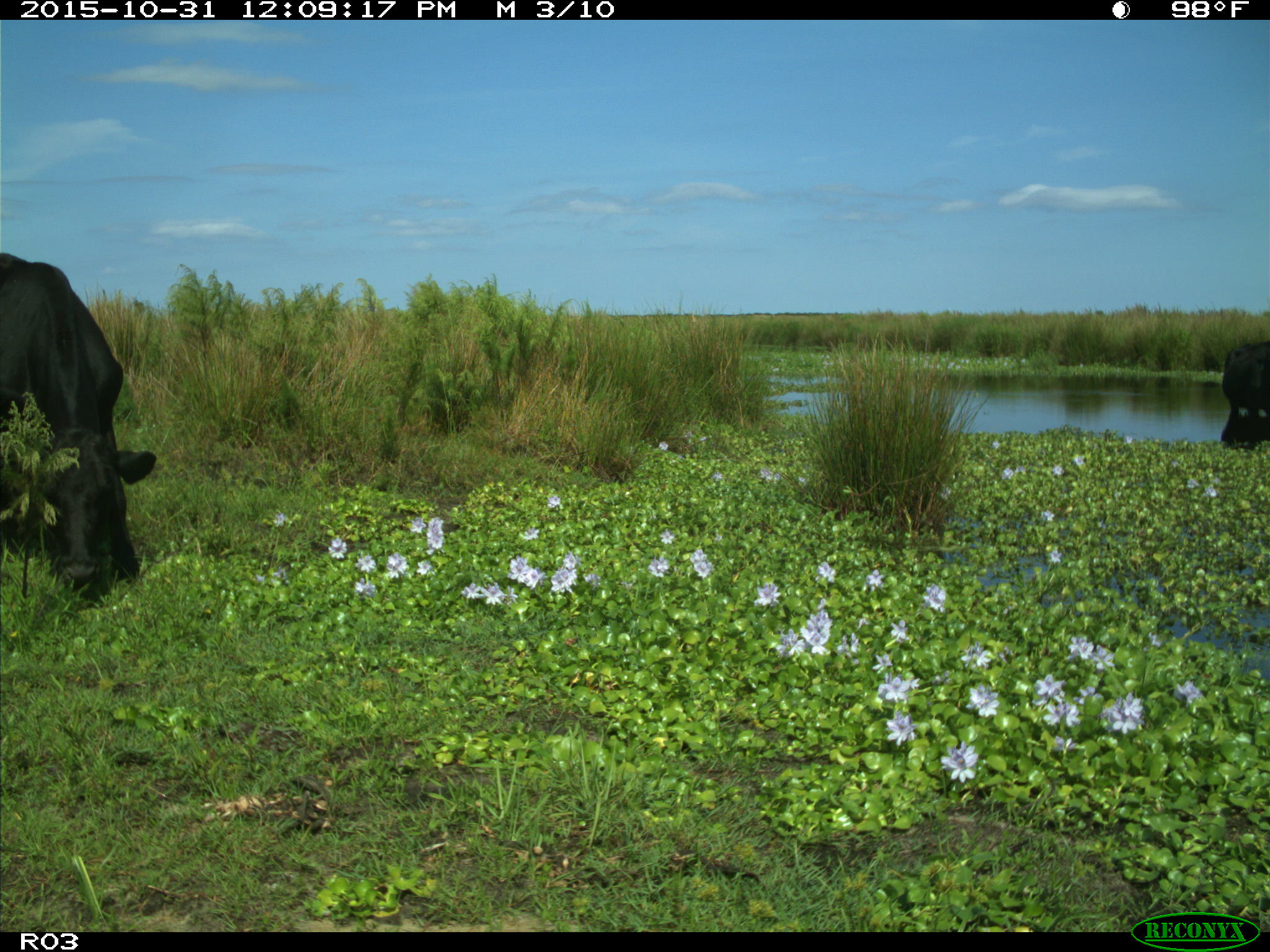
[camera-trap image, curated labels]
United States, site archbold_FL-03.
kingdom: Animalia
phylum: Chordata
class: Mammalia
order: Artiodactyla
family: Bovidae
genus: Bos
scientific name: Bos taurus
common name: domestic cow